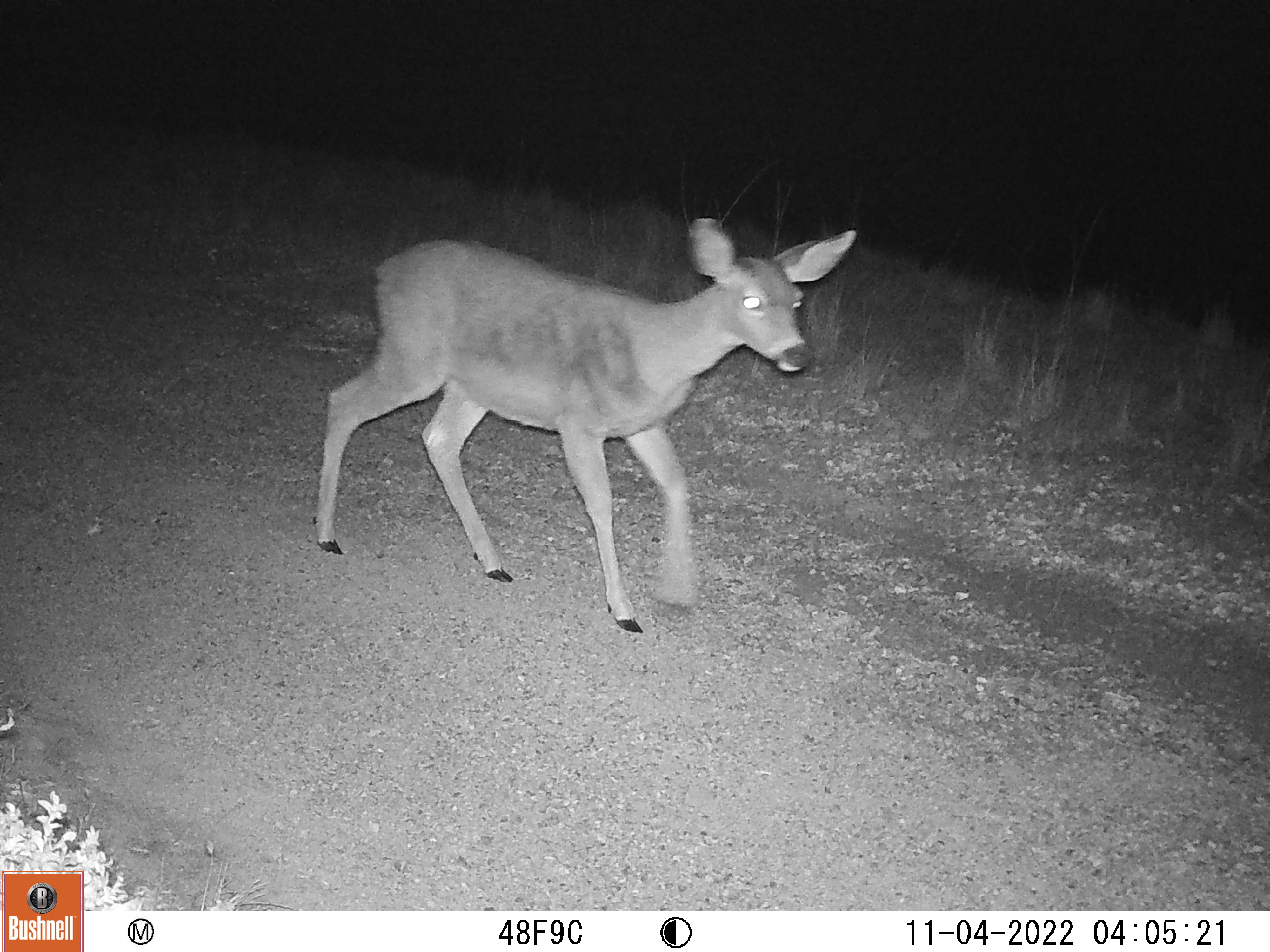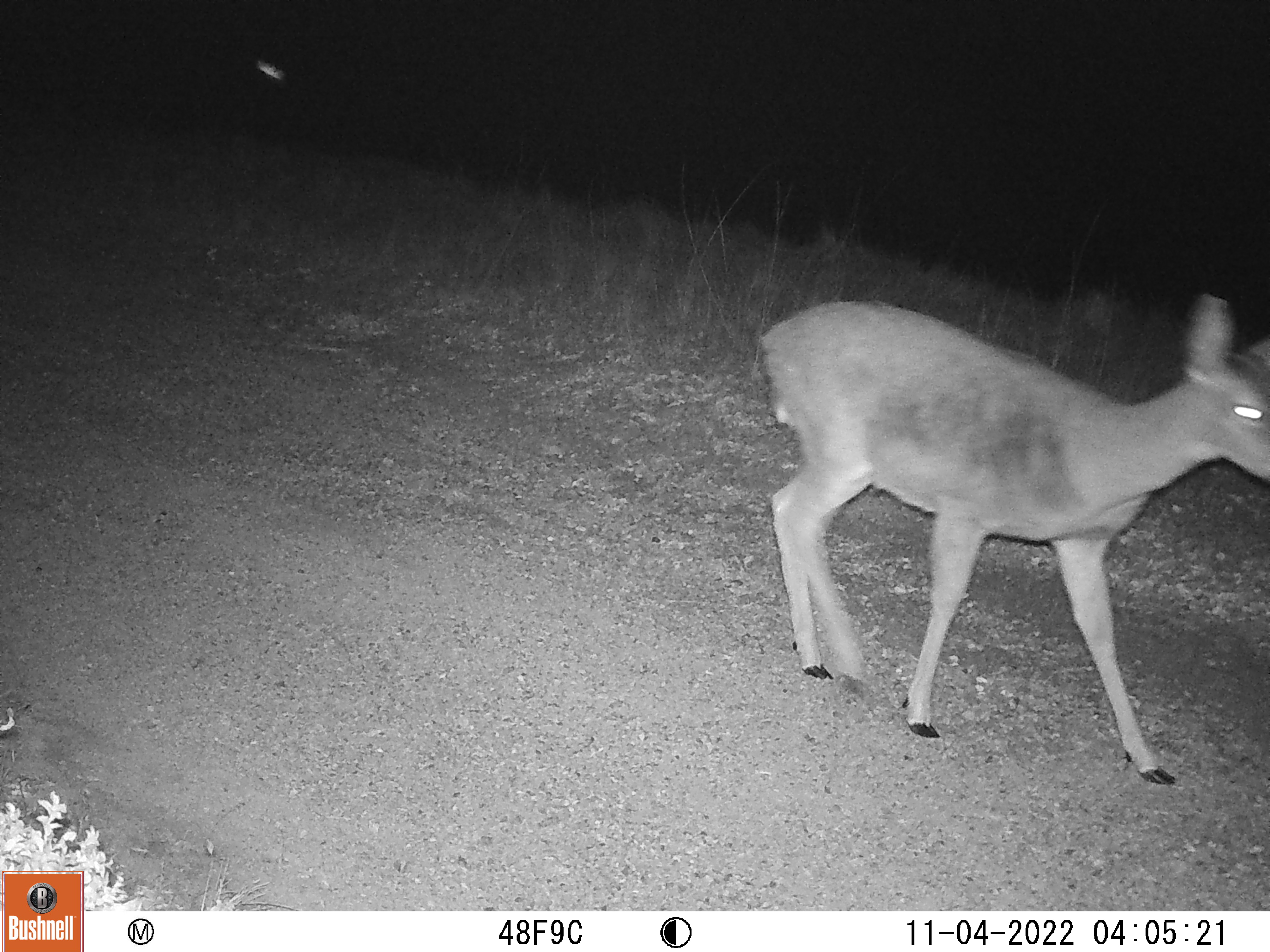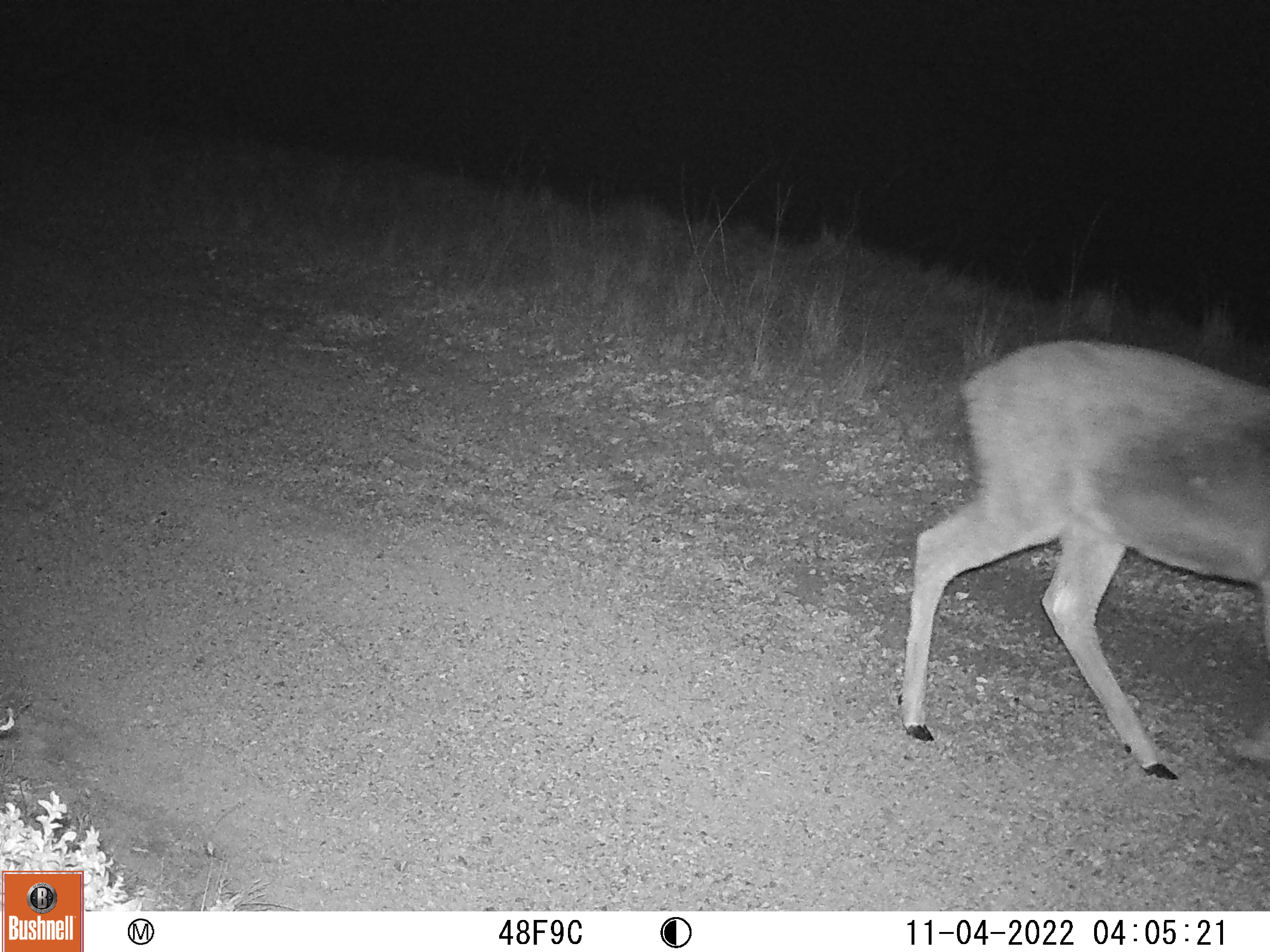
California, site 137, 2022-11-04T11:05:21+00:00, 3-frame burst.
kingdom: Animalia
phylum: Chordata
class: Mammalia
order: Artiodactyla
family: Cervidae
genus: Odocoileus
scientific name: Odocoileus hemionus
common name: mule deer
Mule deer (Odocoileus hemionus).